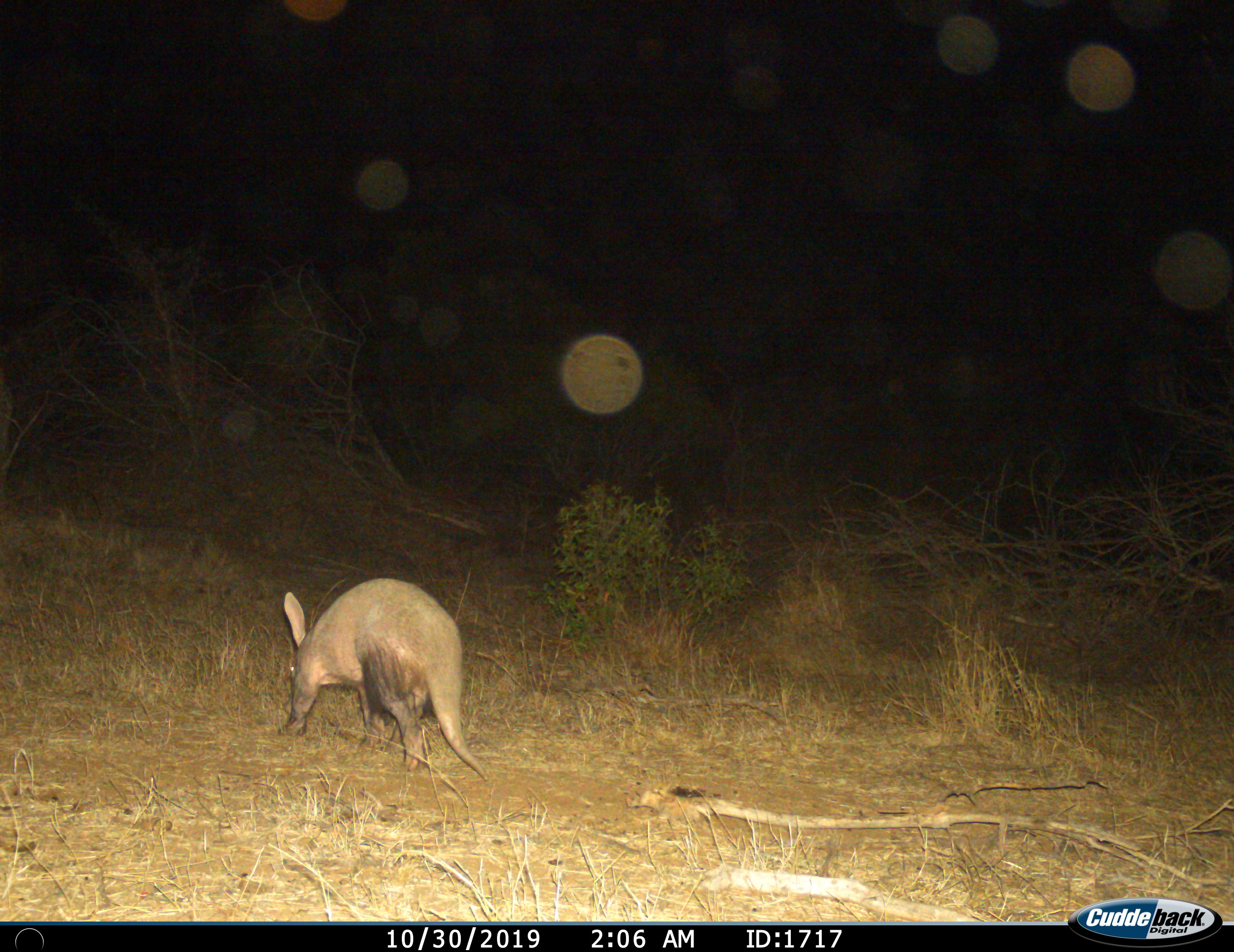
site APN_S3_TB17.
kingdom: Animalia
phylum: Chordata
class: Mammalia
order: Tubulidentata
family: Orycteropodidae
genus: Orycteropus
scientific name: Orycteropus afer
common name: aardvark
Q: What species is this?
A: Aardvark (Orycteropus afer).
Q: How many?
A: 1.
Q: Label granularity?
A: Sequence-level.